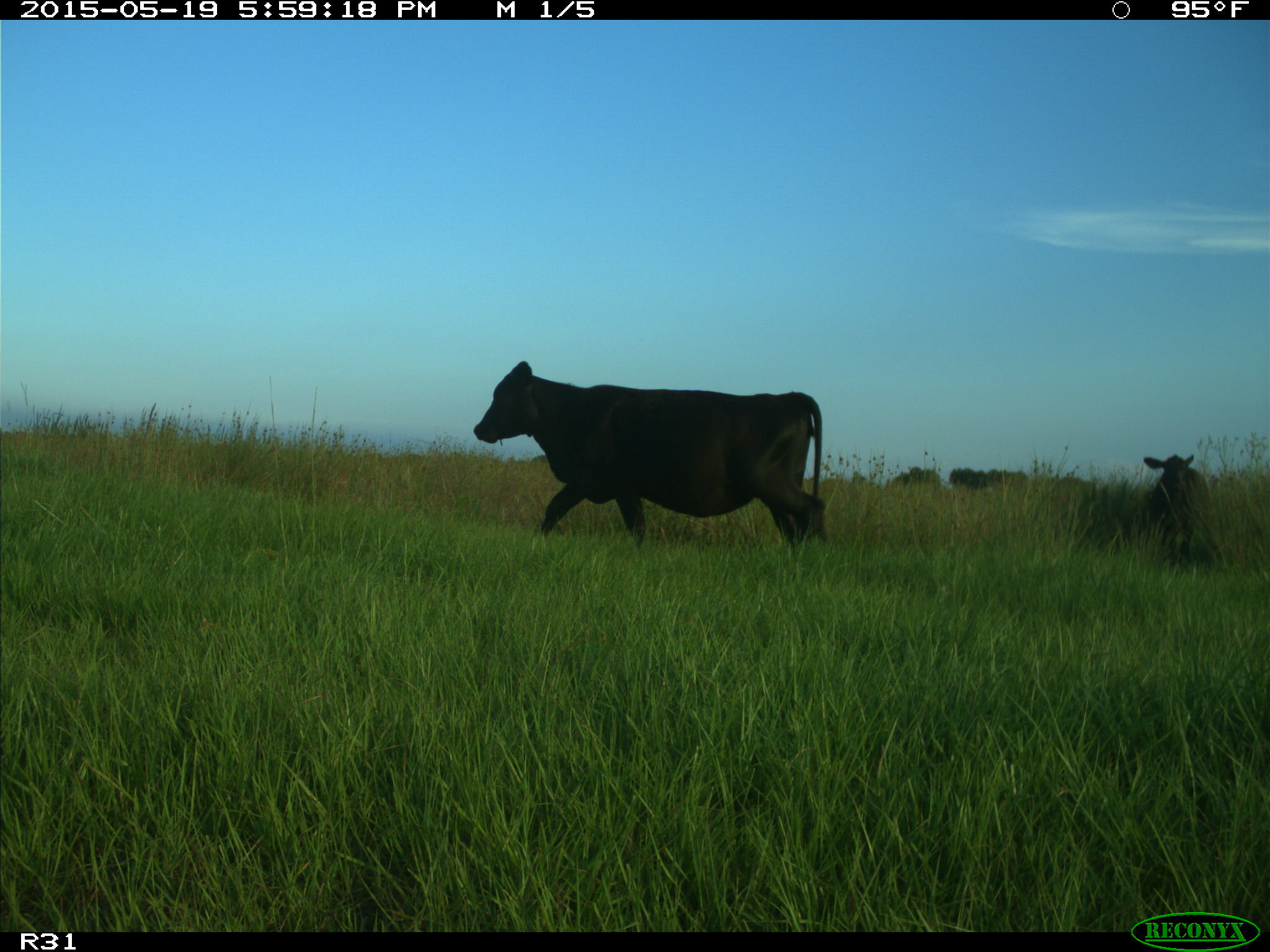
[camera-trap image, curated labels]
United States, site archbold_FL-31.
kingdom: Animalia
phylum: Chordata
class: Mammalia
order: Artiodactyla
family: Bovidae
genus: Bos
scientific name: Bos taurus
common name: domestic cow